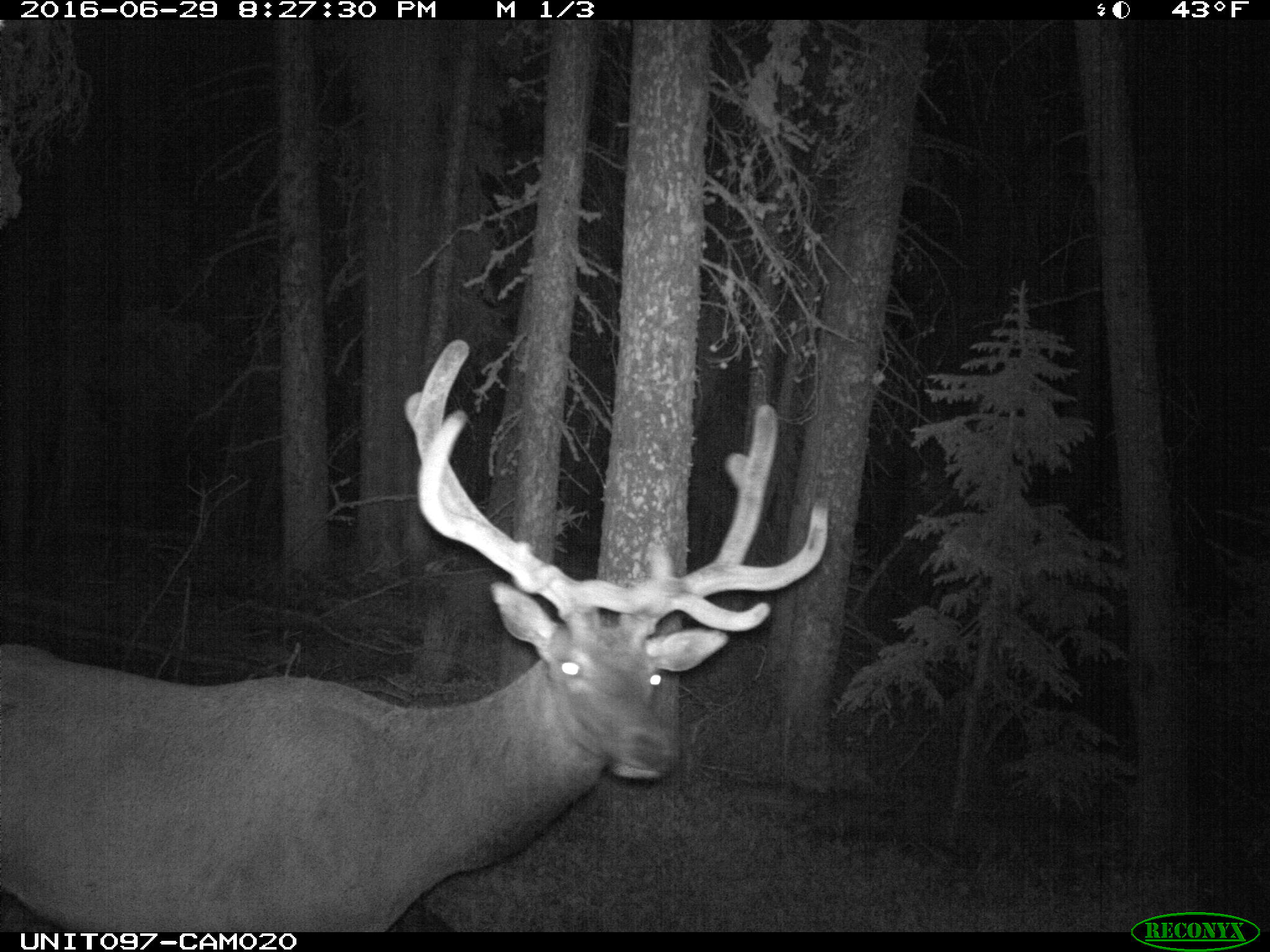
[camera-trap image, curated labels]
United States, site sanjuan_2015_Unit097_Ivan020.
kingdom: Animalia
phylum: Chordata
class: Mammalia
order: Artiodactyla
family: Cervidae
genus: Cervus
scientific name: Cervus elaphus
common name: red deer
Cervus elaphus (red deer).